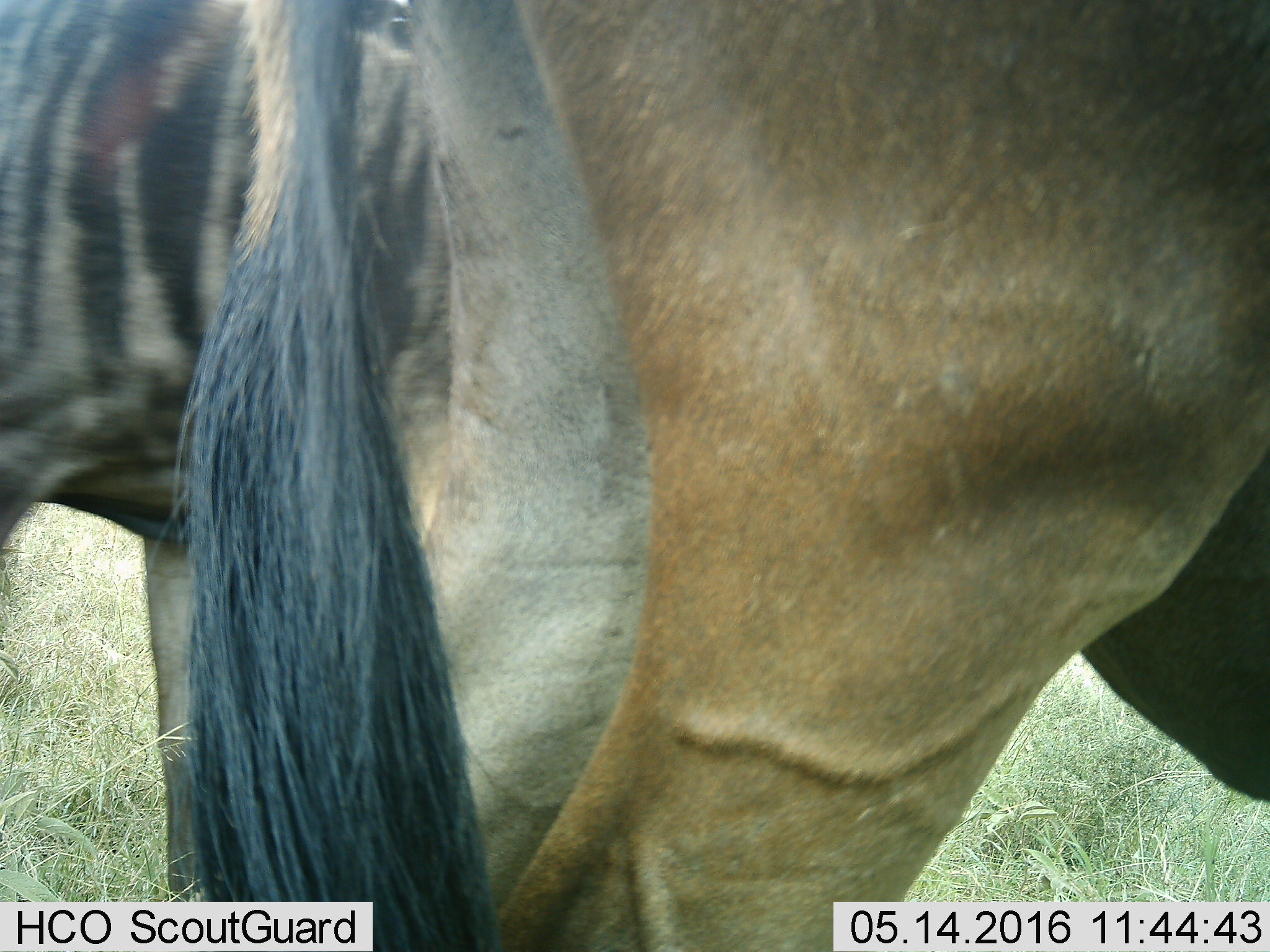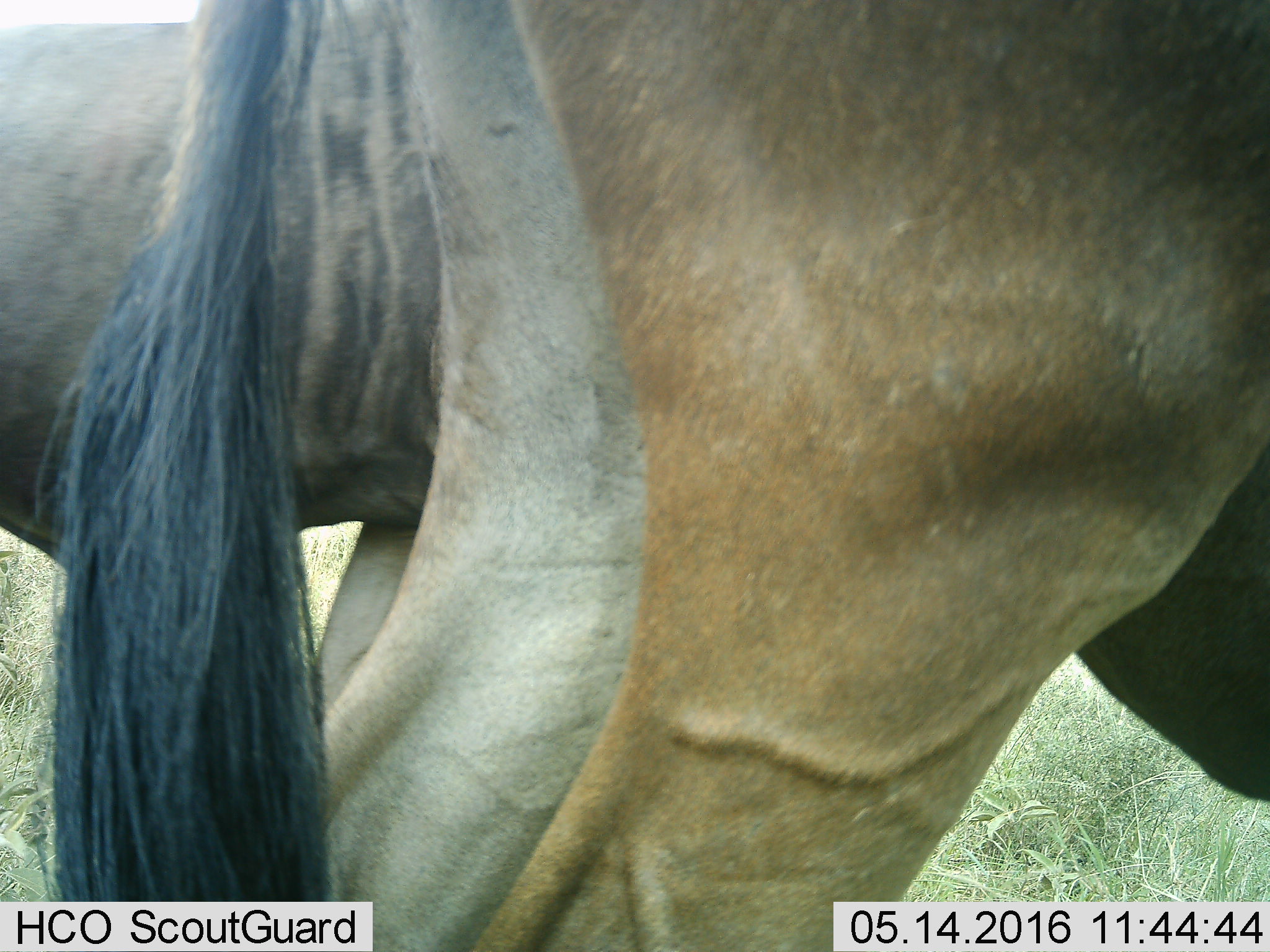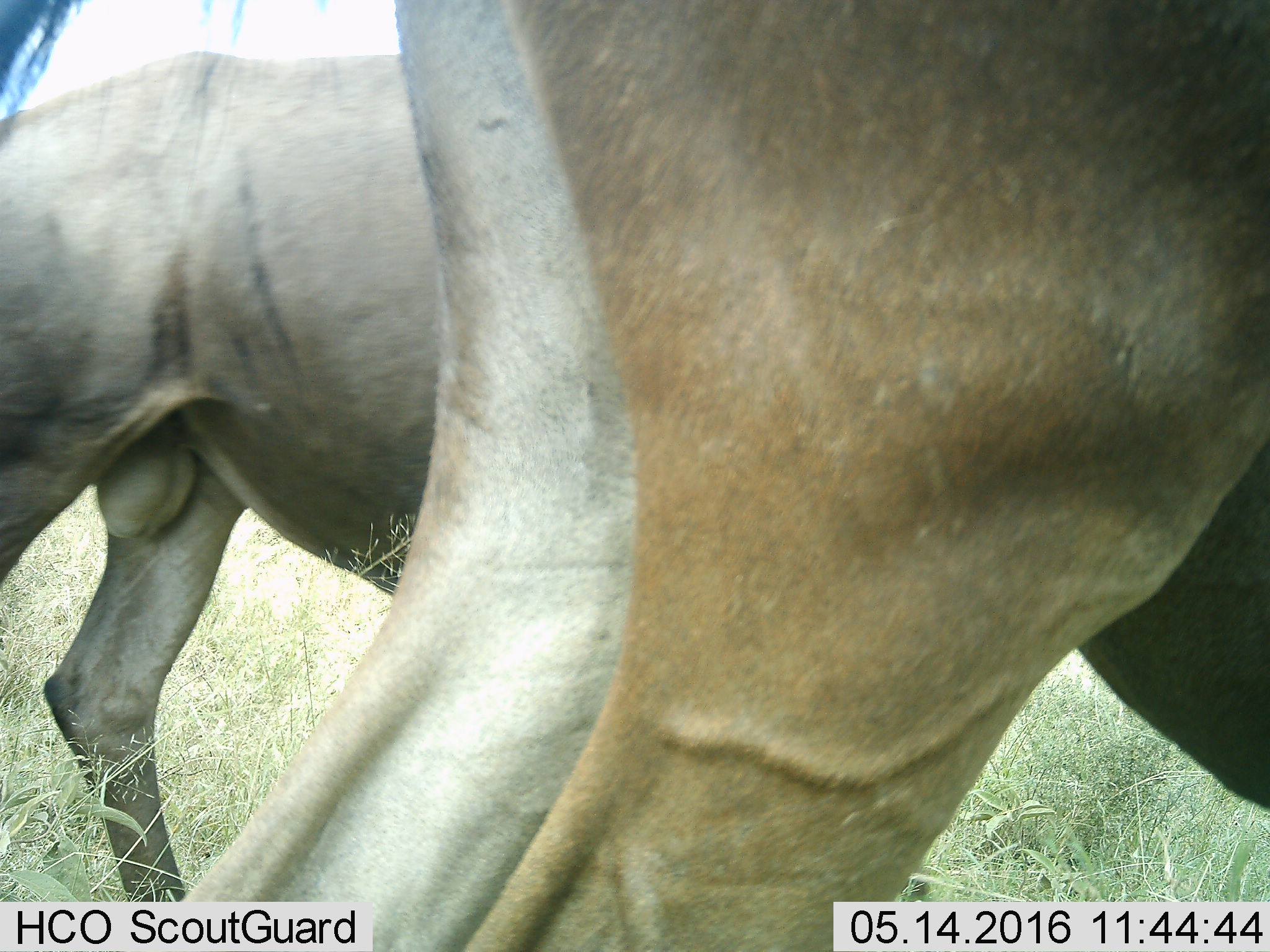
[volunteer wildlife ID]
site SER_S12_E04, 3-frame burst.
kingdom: Animalia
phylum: Chordata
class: Mammalia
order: Artiodactyla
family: Bovidae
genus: Connochaetes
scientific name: Connochaetes taurinus taurinus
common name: blue wildebeest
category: wildebeestblue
Wildebeestblue (blue wildebeest) (Connochaetes taurinus taurinus), count 2. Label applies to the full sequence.